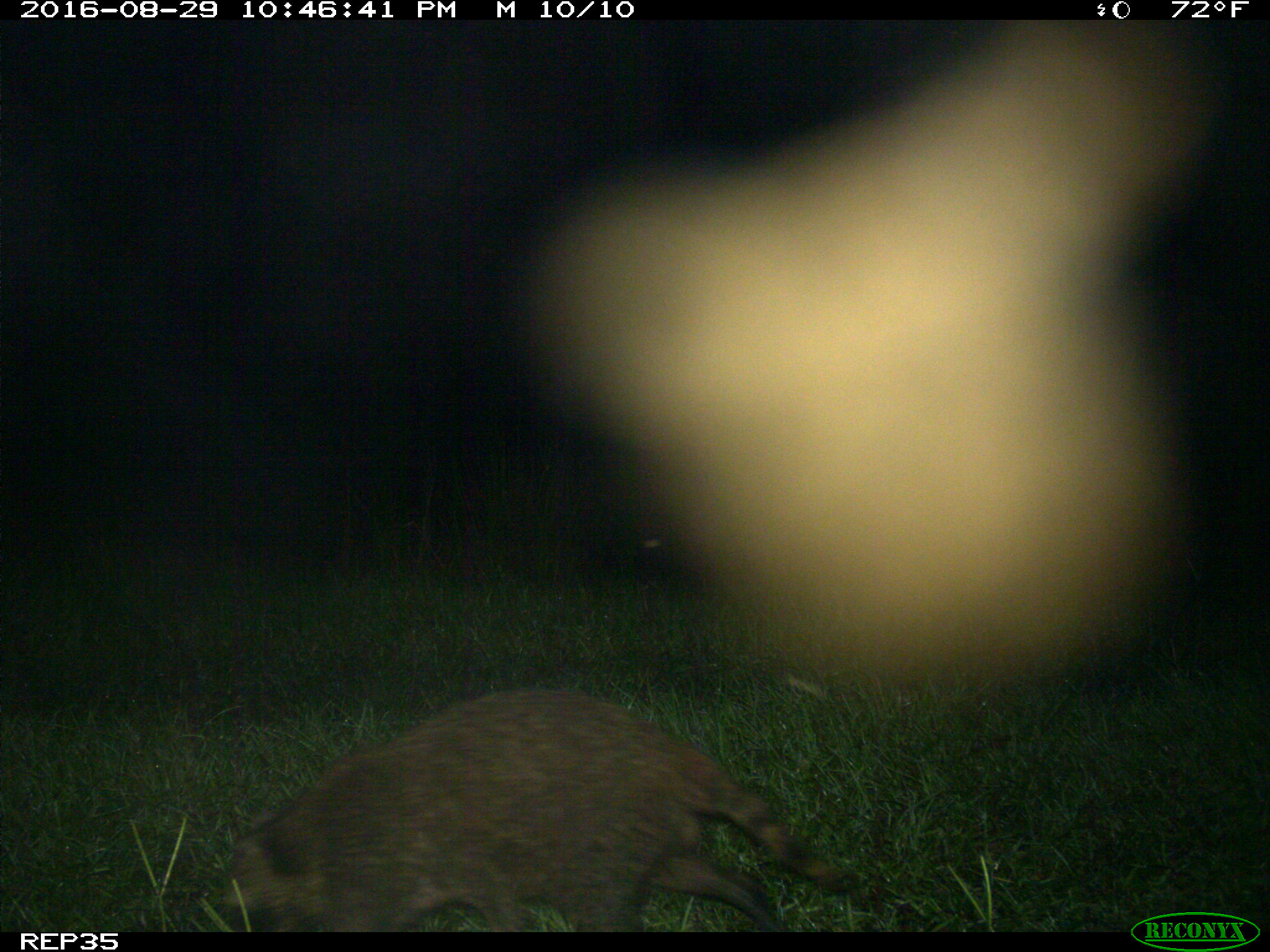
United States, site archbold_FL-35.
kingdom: Animalia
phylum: Chordata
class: Mammalia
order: Carnivora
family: Procyonidae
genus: Procyon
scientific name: Procyon lotor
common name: common raccoon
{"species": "Procyon lotor (common raccoon)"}